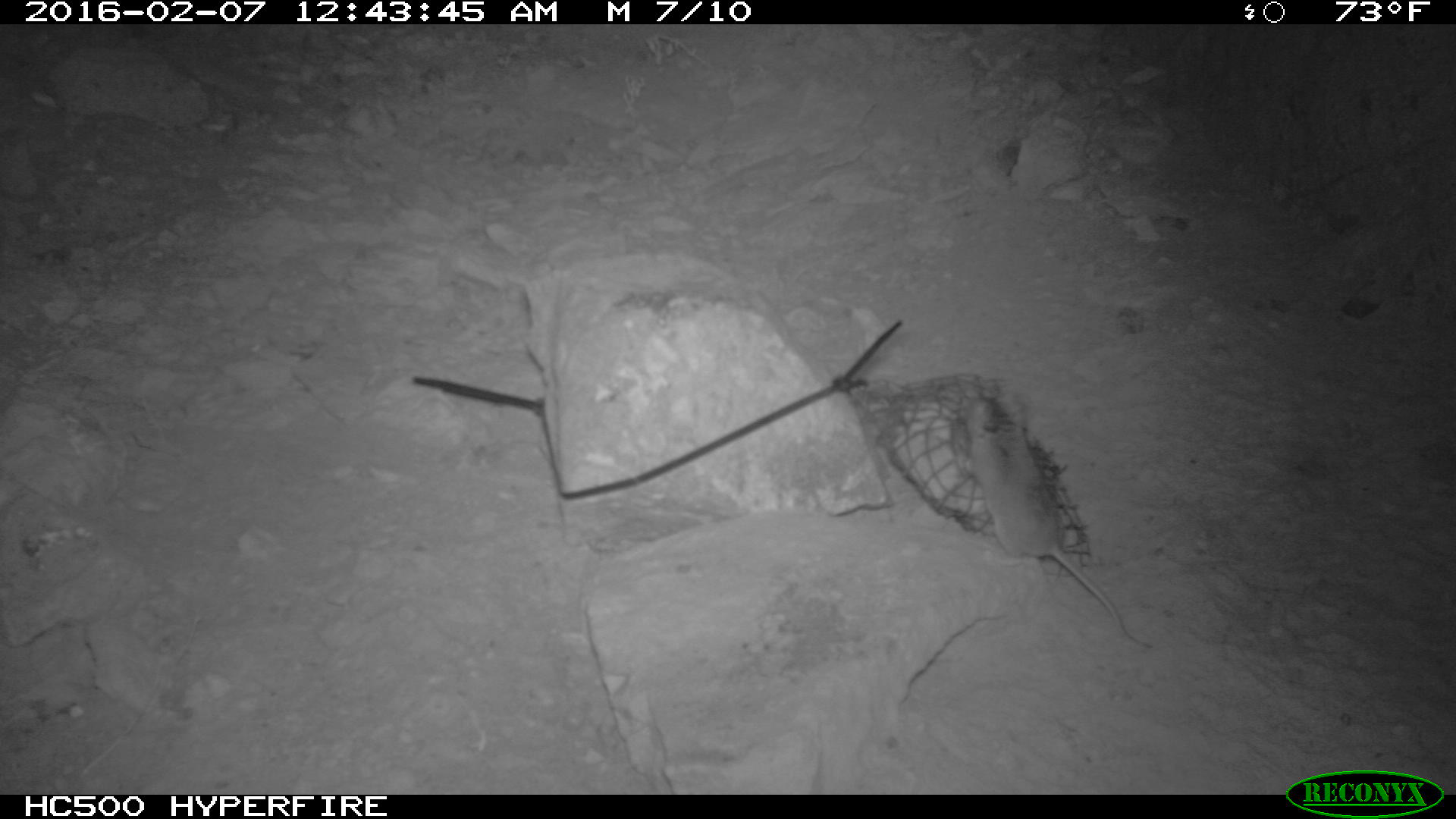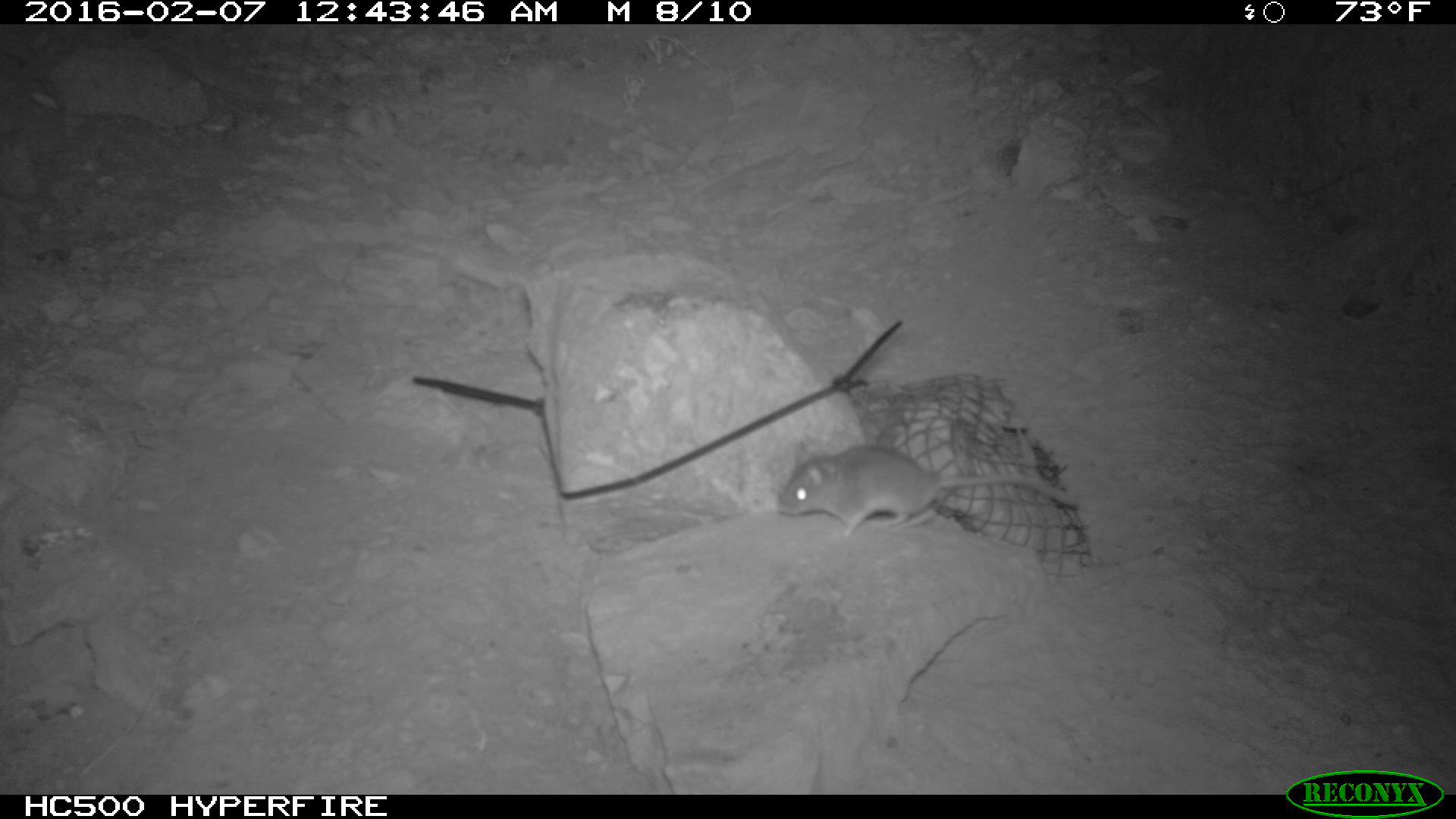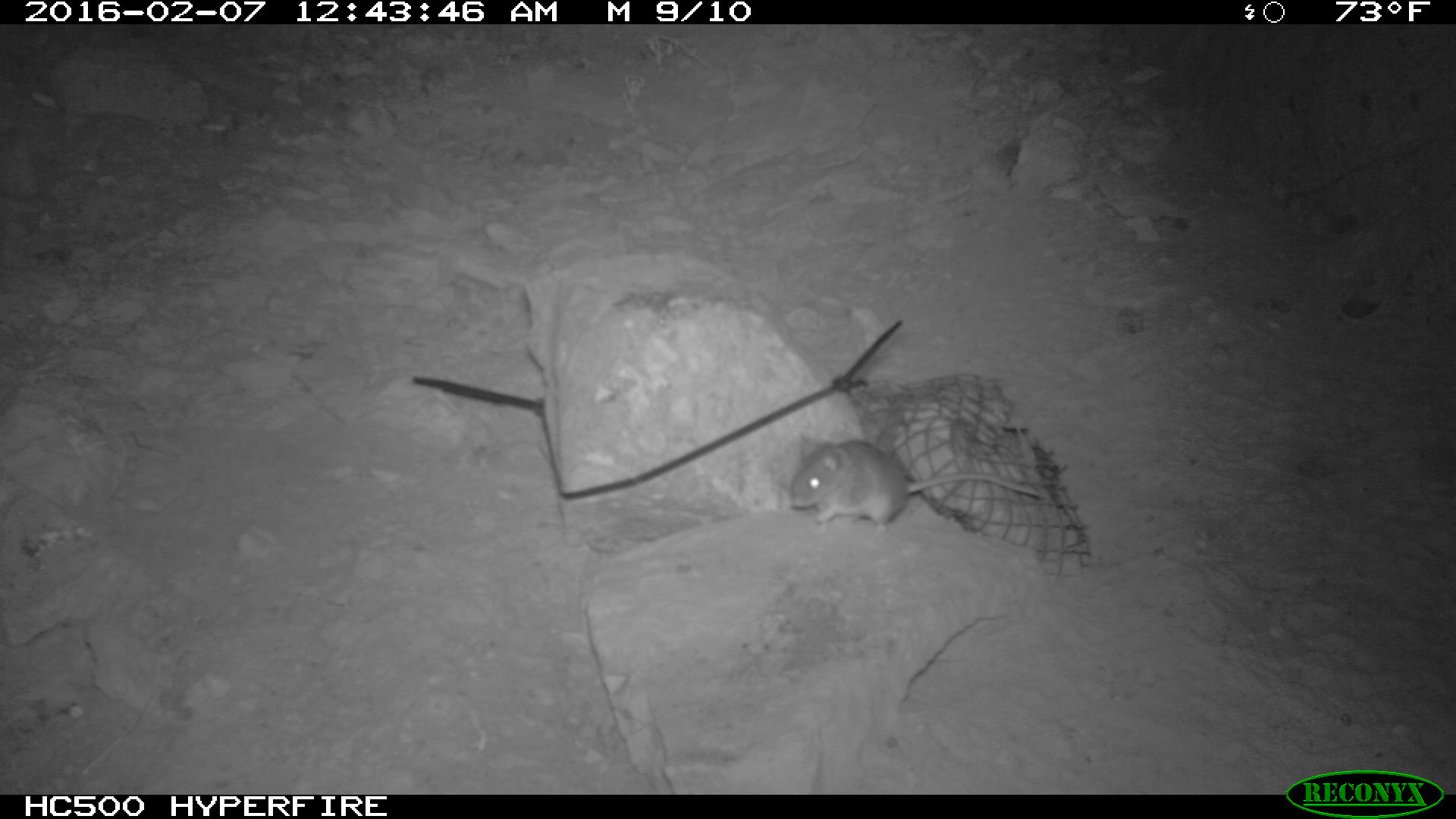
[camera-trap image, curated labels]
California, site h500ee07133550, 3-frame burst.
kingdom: Animalia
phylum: Chordata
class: Mammalia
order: Rodentia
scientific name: Rodentia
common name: rodent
Rodent (Rodentia).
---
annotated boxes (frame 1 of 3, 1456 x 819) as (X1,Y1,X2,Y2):
rodent: (967,392,1155,651)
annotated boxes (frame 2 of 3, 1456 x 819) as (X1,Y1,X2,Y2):
rodent: (777,444,1078,538)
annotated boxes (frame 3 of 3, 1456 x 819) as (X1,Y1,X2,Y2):
rodent: (790,429,1050,538)